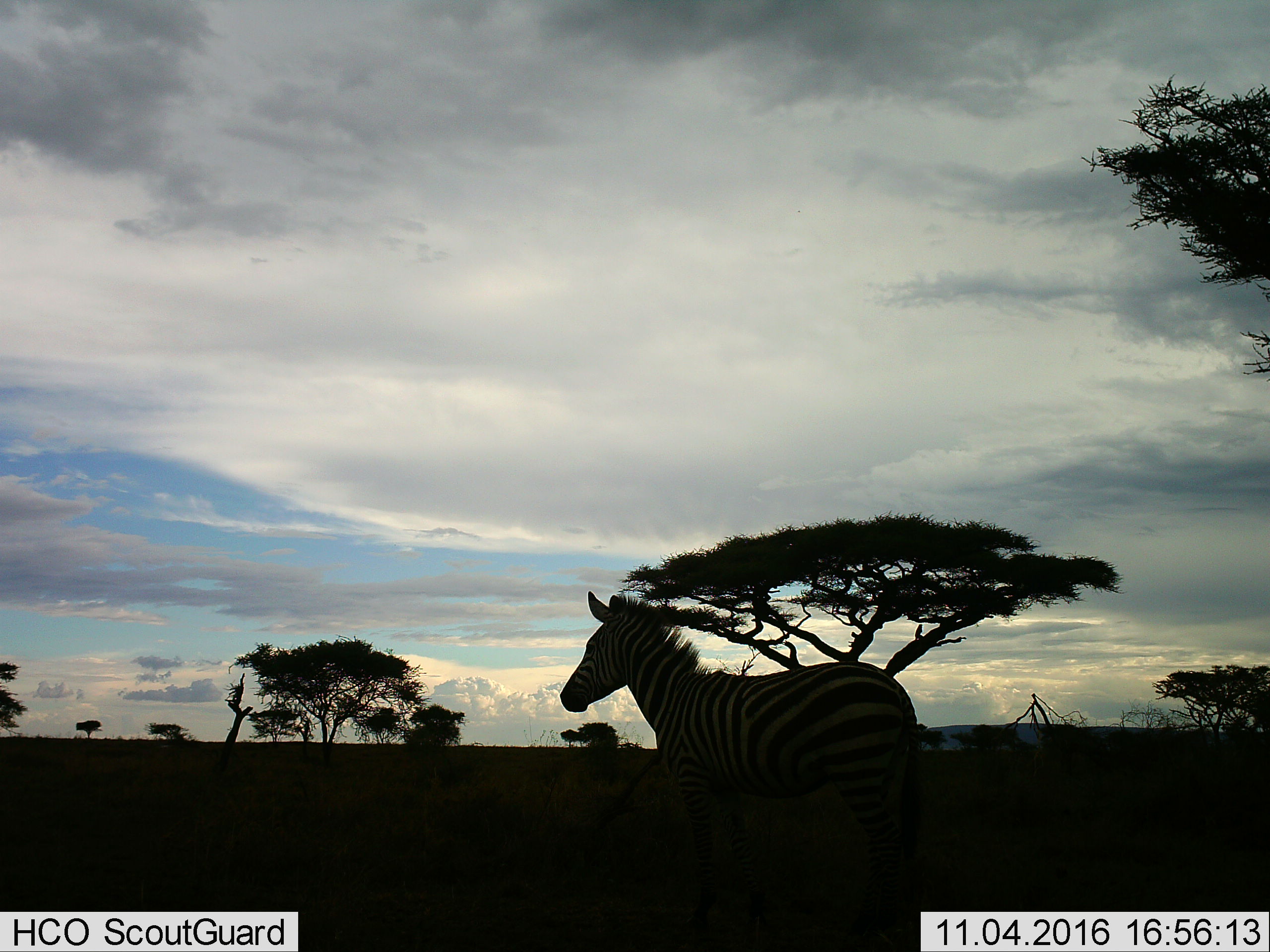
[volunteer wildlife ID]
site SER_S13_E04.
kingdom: Animalia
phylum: Chordata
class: Mammalia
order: Perissodactyla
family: Equidae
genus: Equus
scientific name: Equus quagga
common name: plains zebra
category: zebraplains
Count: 1.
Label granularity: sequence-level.